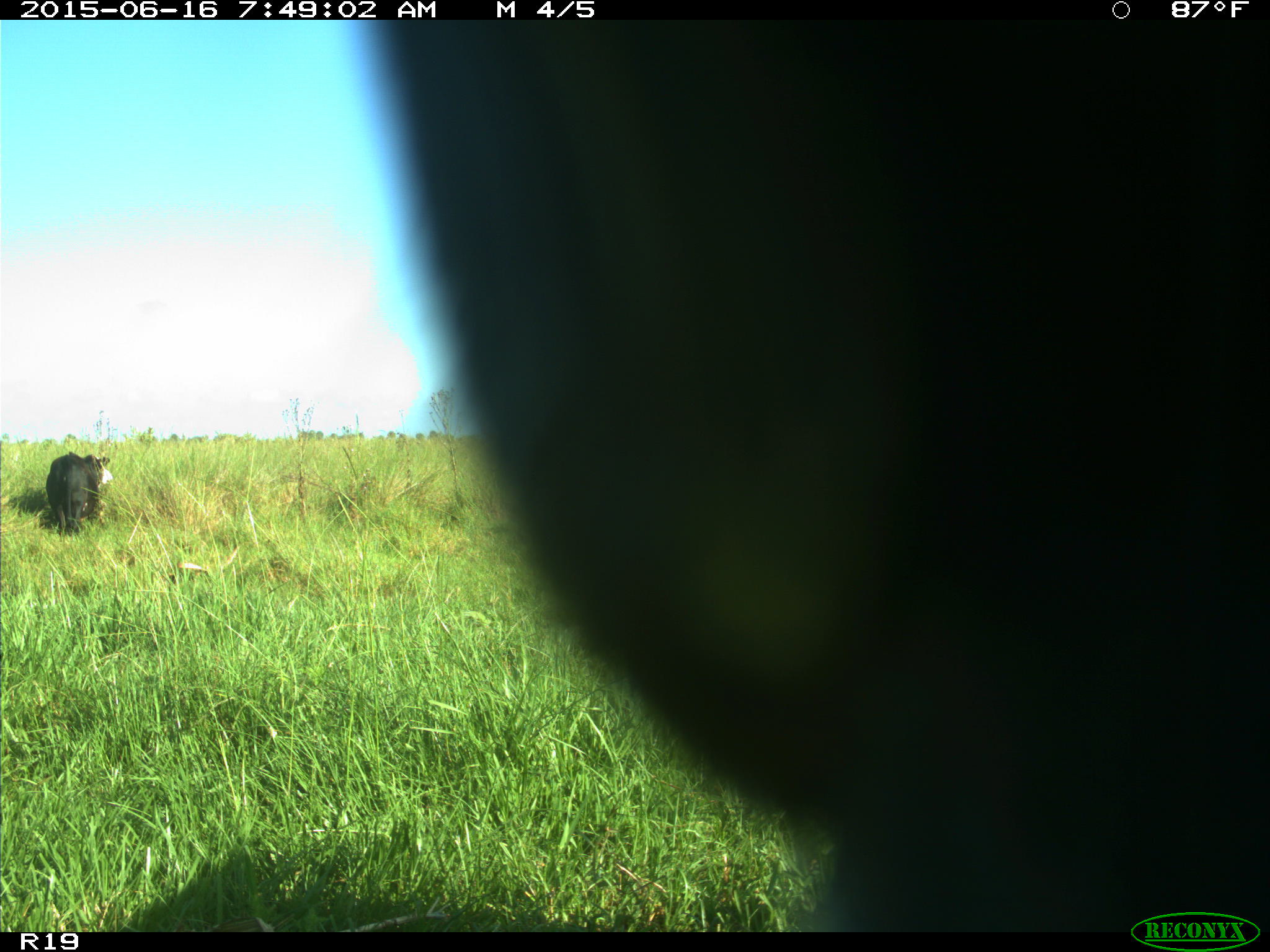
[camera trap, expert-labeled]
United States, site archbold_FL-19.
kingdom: Animalia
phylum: Chordata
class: Mammalia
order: Artiodactyla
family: Bovidae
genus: Bos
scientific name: Bos taurus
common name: domestic cow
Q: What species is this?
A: Bos taurus (domestic cow).